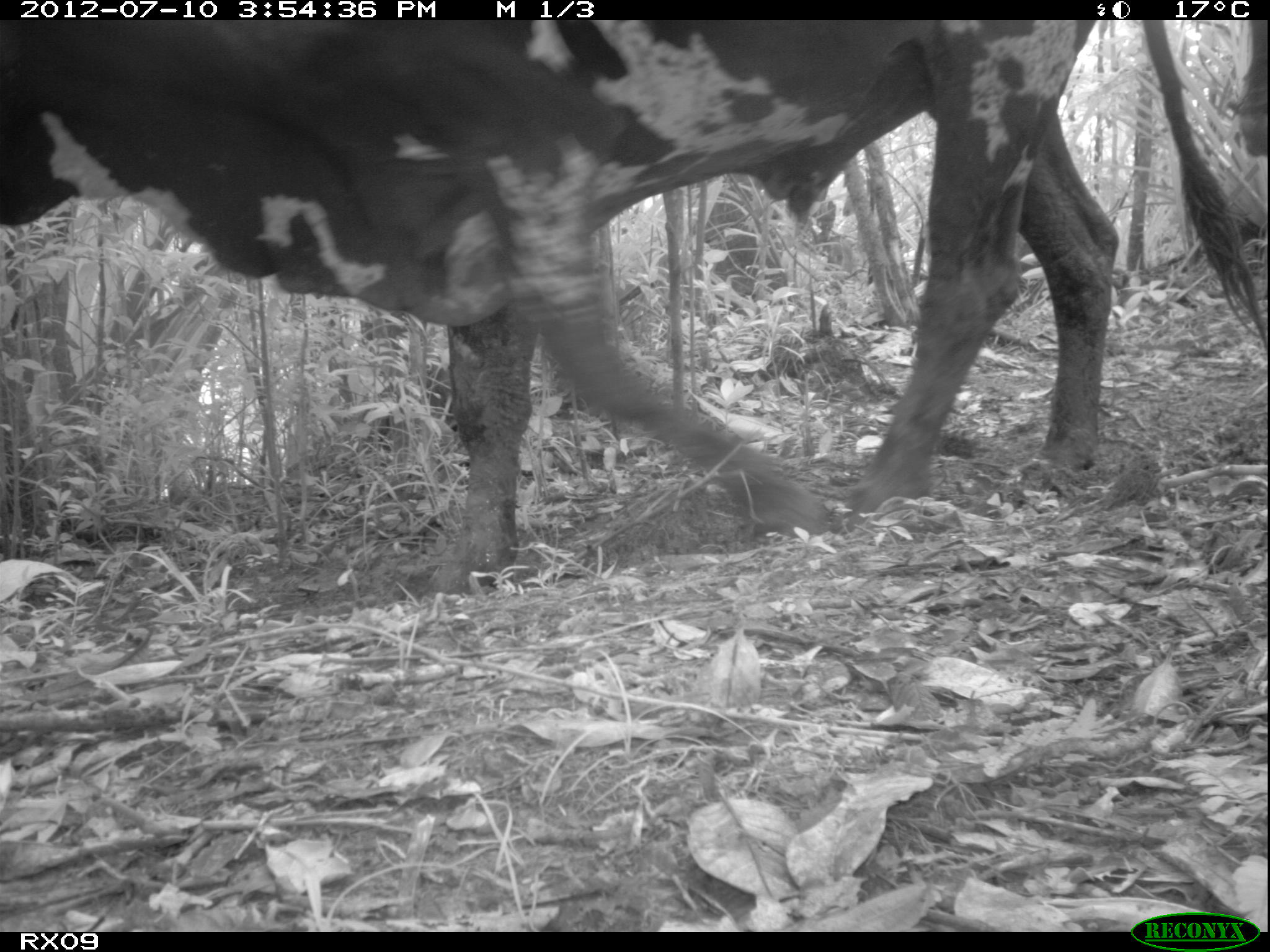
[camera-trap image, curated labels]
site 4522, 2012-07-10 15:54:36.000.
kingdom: Animalia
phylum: Chordata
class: Mammalia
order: Artiodactyla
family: Bovidae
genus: Bos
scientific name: Bos taurus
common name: domestic cattle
Bos taurus (domestic cattle), count 4.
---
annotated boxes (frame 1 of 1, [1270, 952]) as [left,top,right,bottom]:
bos taurus: [0,16,1270,595]; [1227,19,1270,166]